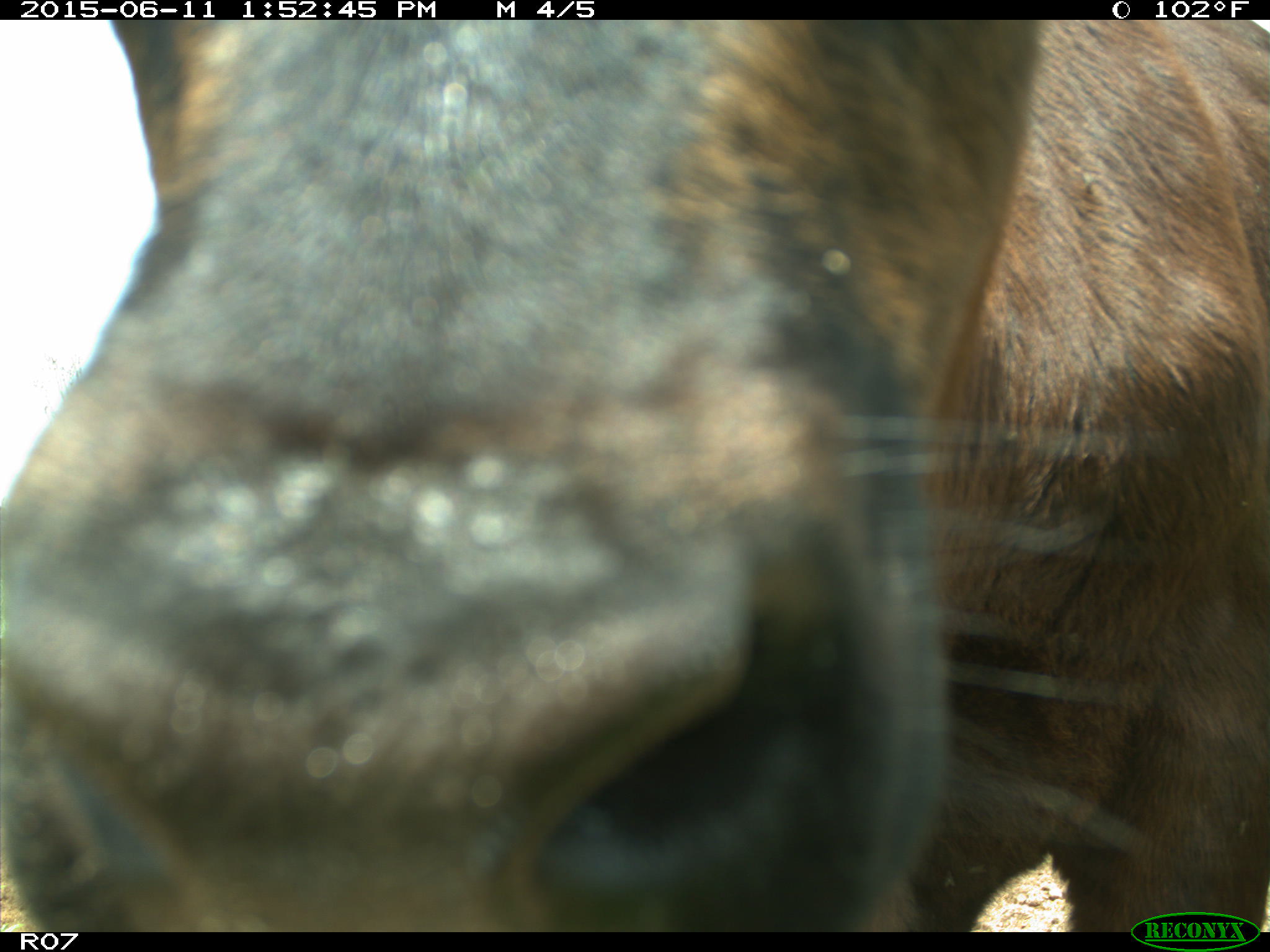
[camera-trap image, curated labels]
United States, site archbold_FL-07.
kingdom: Animalia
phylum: Chordata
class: Mammalia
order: Artiodactyla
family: Bovidae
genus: Bos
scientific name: Bos taurus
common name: domestic cow